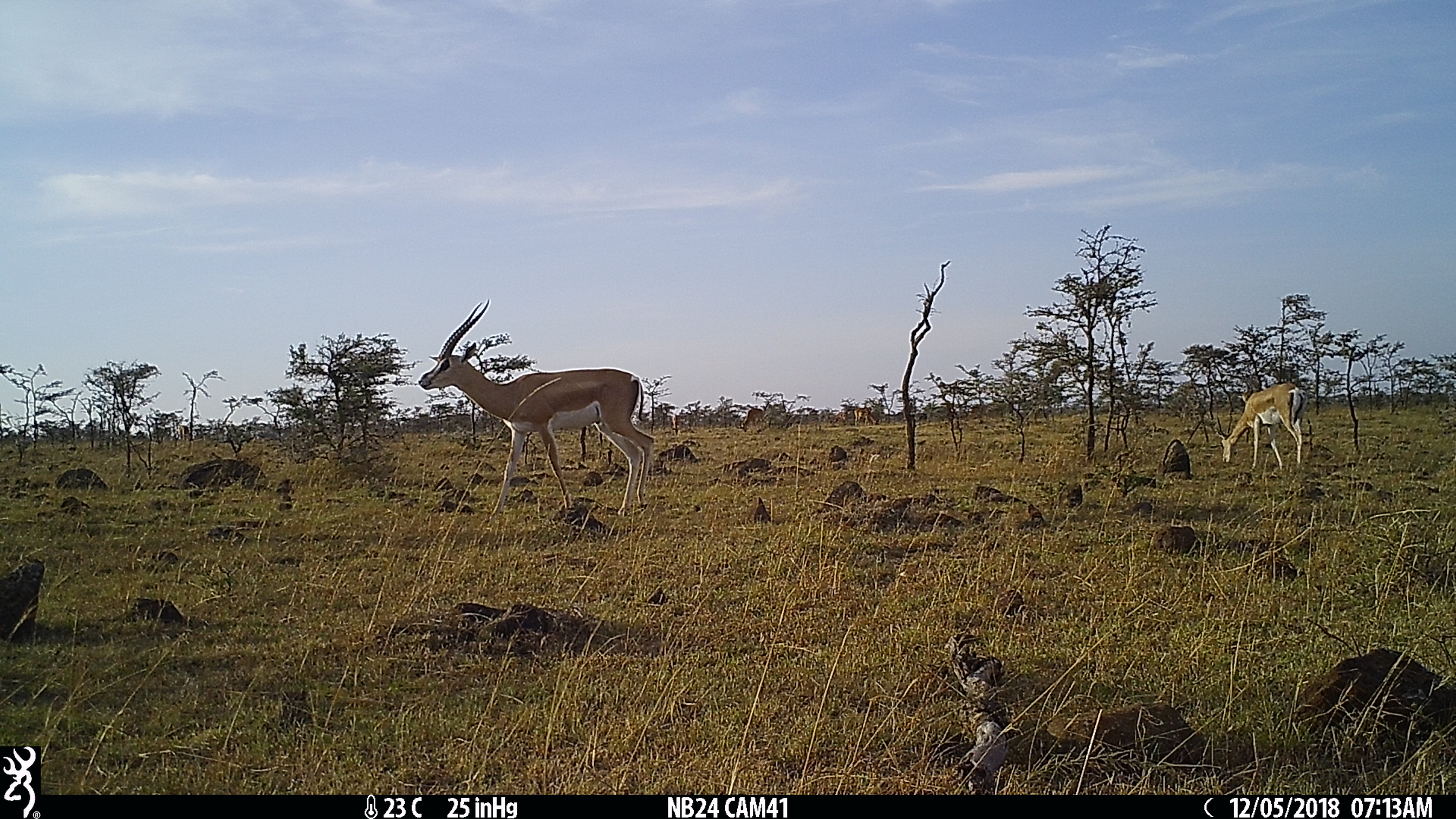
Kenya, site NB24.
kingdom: Animalia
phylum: Chordata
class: Mammalia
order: Artiodactyla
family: Bovidae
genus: Nanger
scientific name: Nanger granti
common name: grant's gazelle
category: gazelle grants